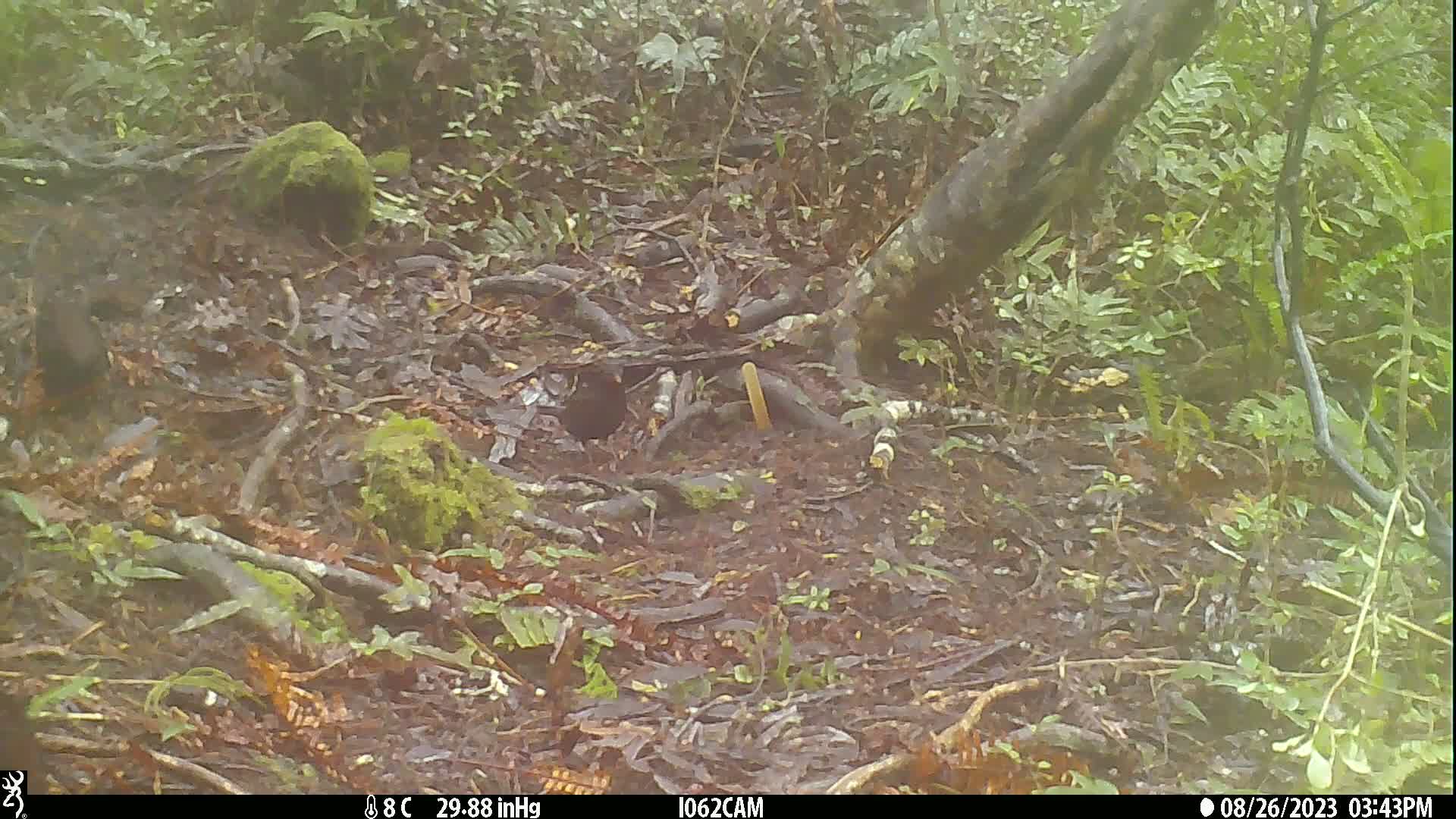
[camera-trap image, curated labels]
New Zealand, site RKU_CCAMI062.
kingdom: Animalia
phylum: Chordata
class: Aves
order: Passeriformes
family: Turdidae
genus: Turdus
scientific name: Turdus merula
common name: eurasian blackbird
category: blackbird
Blackbird (eurasian blackbird) (Turdus merula).